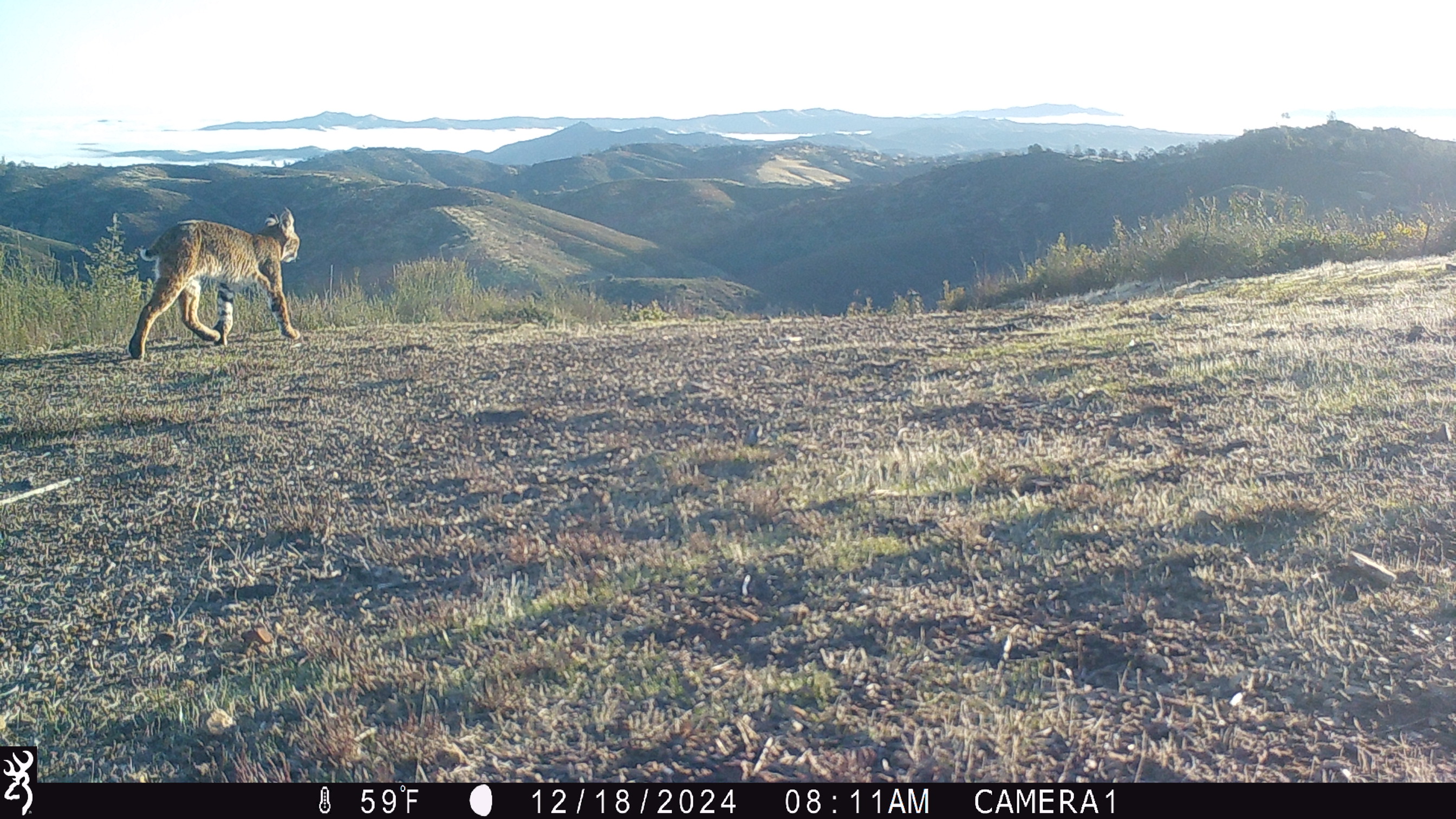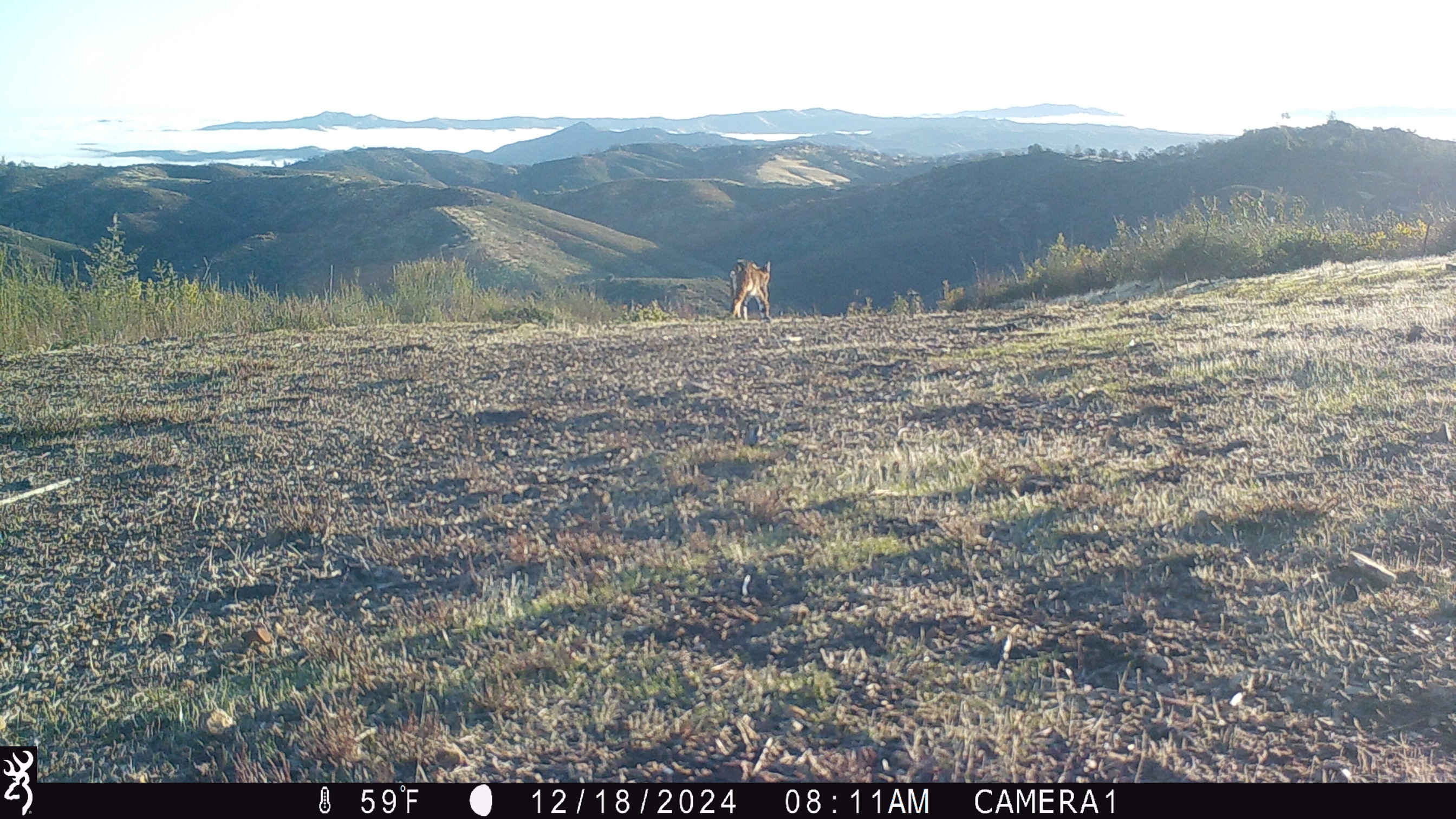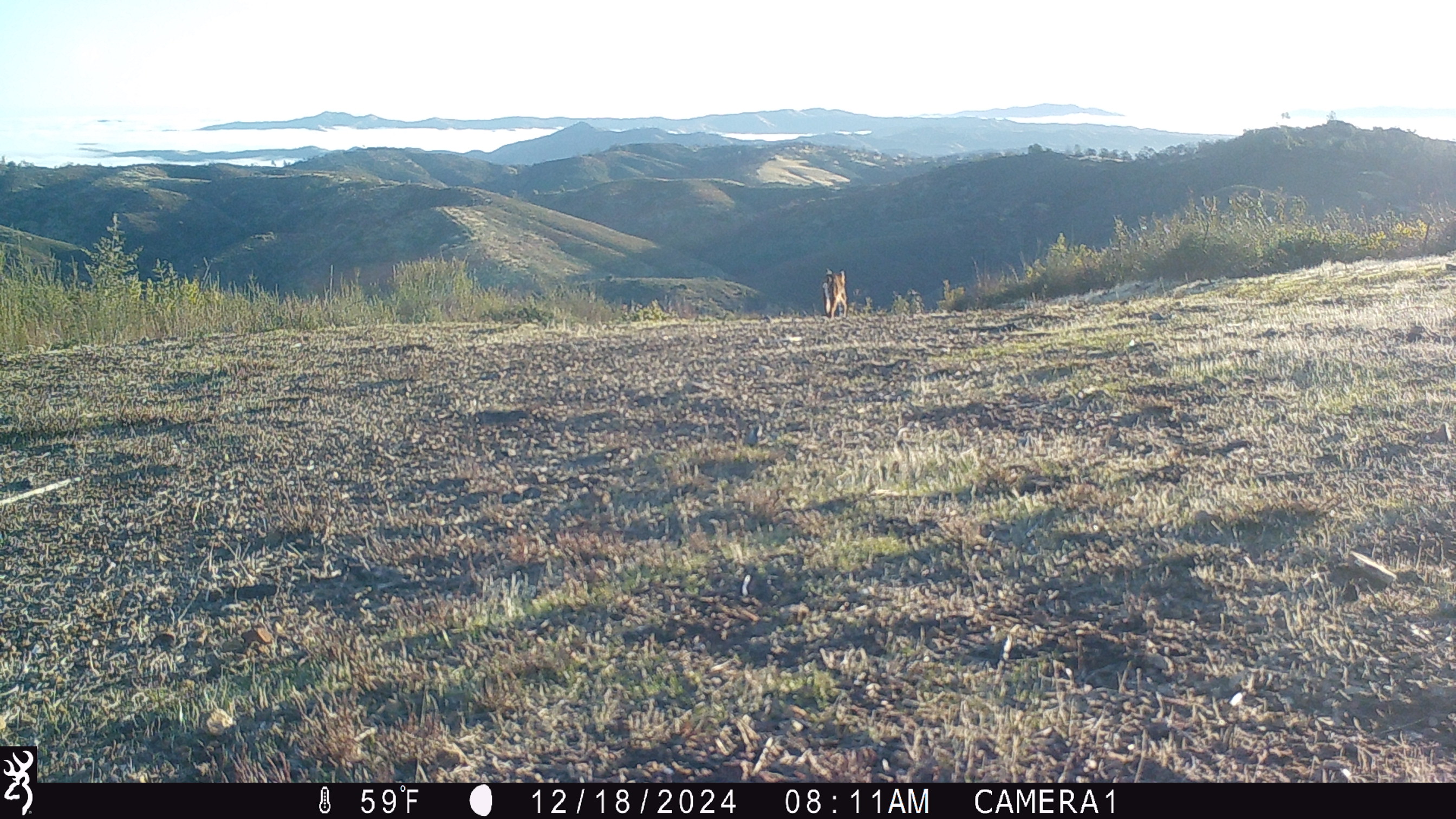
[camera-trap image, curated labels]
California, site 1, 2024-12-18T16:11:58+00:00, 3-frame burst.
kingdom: Animalia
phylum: Chordata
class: Mammalia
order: Carnivora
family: Felidae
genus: Lynx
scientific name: Lynx rufus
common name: bobcat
Bobcat (Lynx rufus).